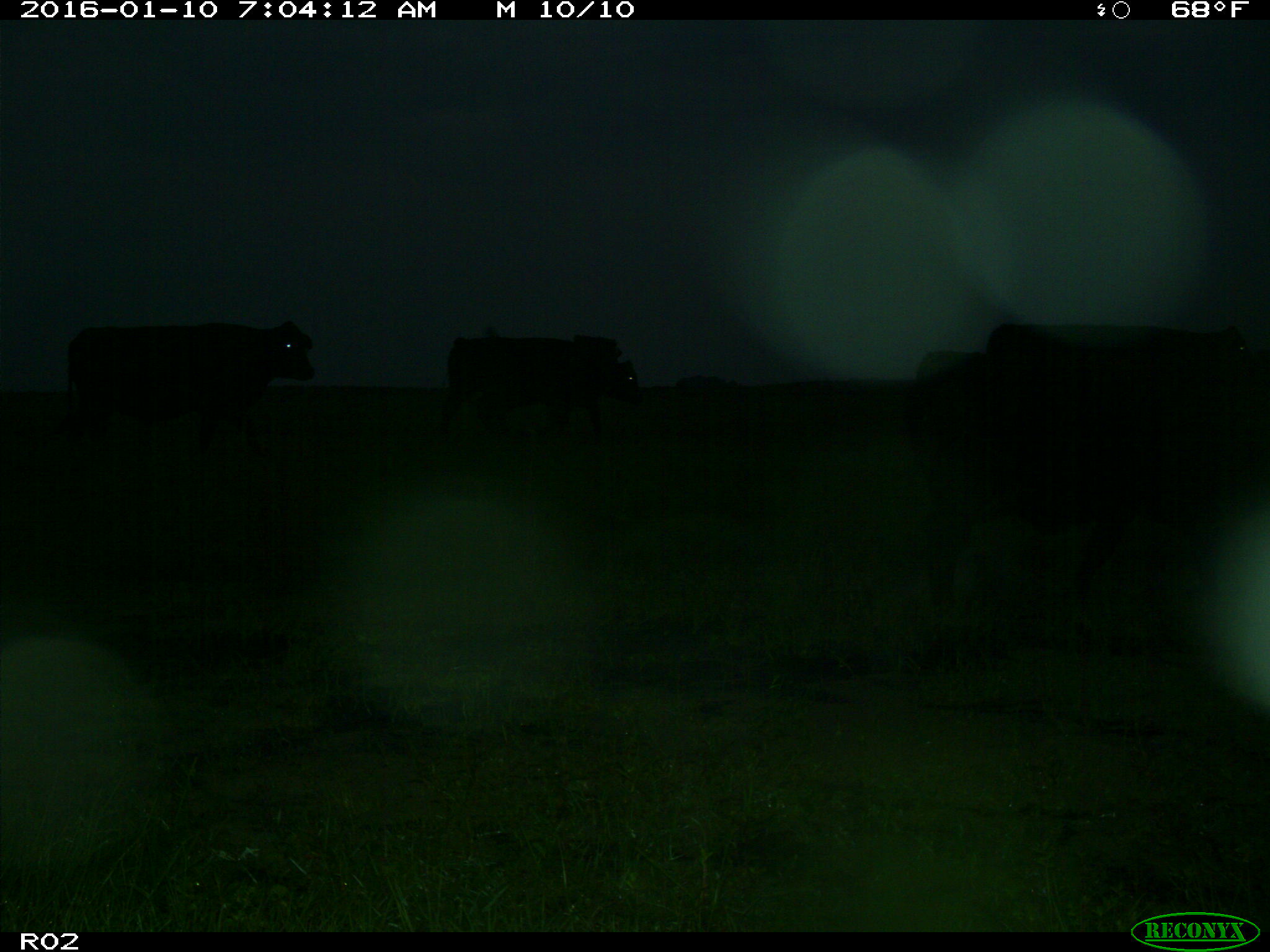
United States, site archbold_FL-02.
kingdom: Animalia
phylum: Chordata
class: Mammalia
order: Artiodactyla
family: Bovidae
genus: Bos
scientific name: Bos taurus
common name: domestic cow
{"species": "Bos taurus (domestic cow)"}